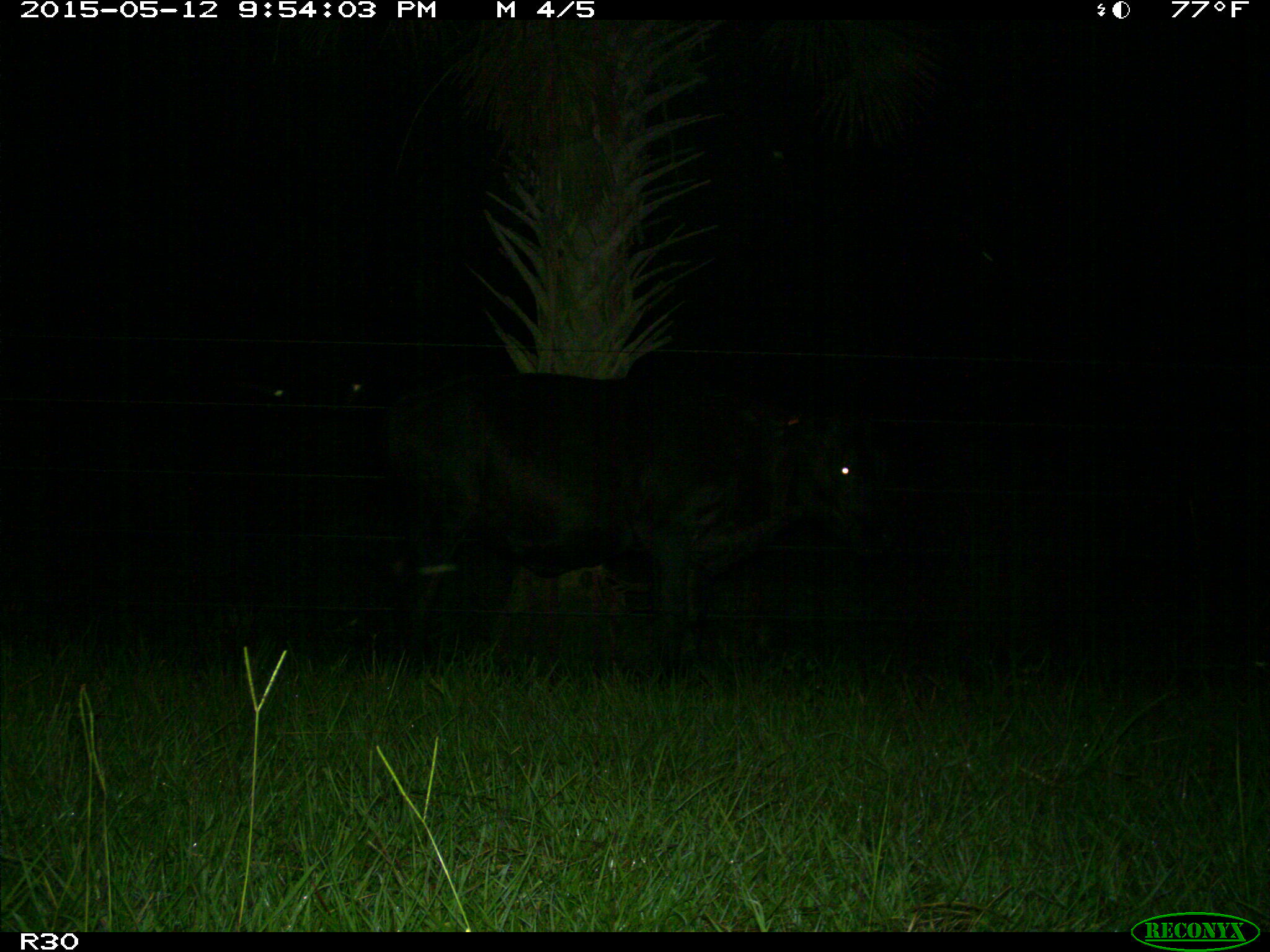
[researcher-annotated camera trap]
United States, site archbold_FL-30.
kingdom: Animalia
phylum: Chordata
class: Mammalia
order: Artiodactyla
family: Bovidae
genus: Bos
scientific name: Bos taurus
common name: domestic cow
Bos taurus (domestic cow).